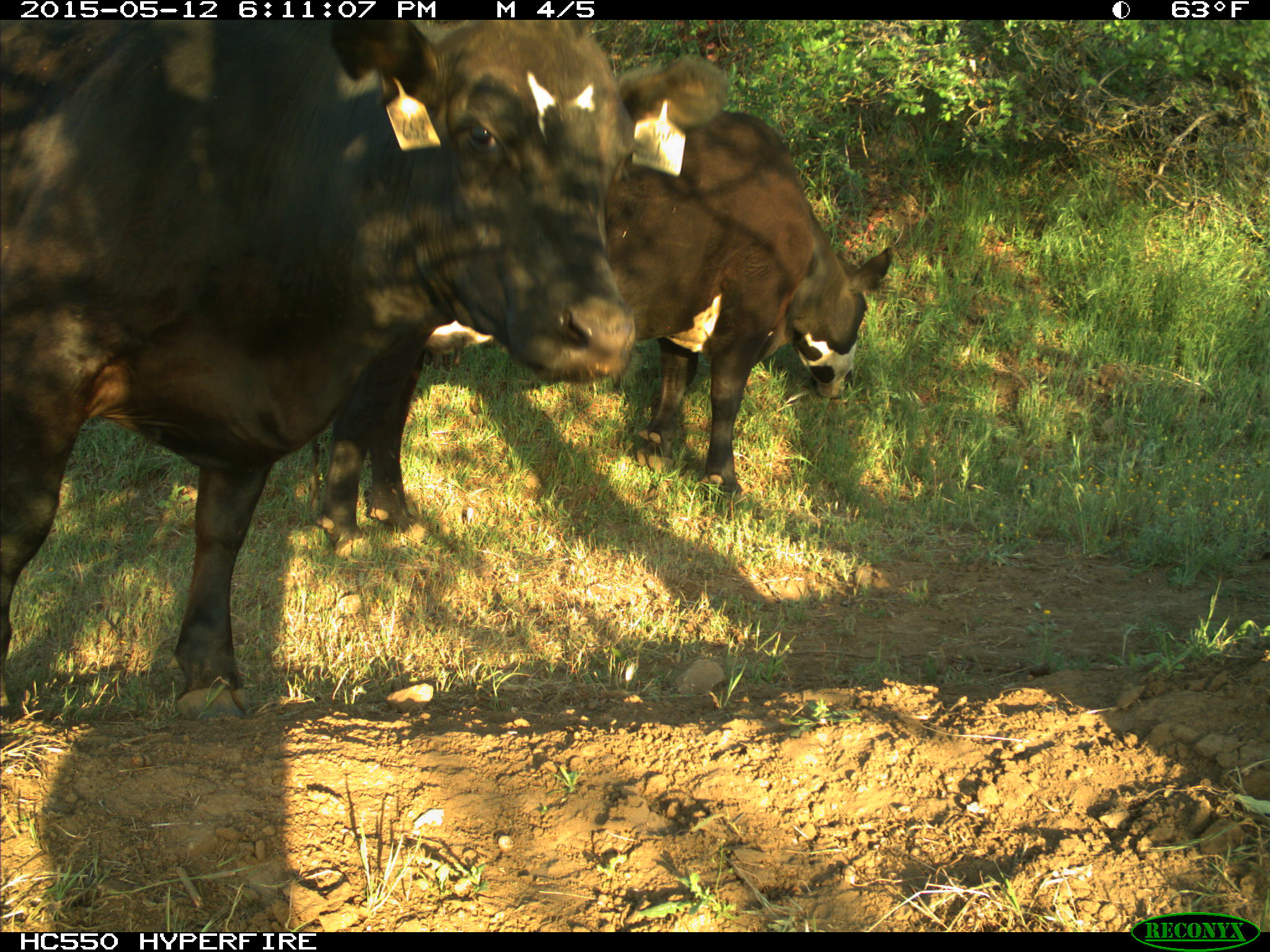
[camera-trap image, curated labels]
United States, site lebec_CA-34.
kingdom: Animalia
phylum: Chordata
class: Mammalia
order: Artiodactyla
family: Bovidae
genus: Bos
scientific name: Bos taurus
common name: domestic cow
Bos taurus (domestic cow).